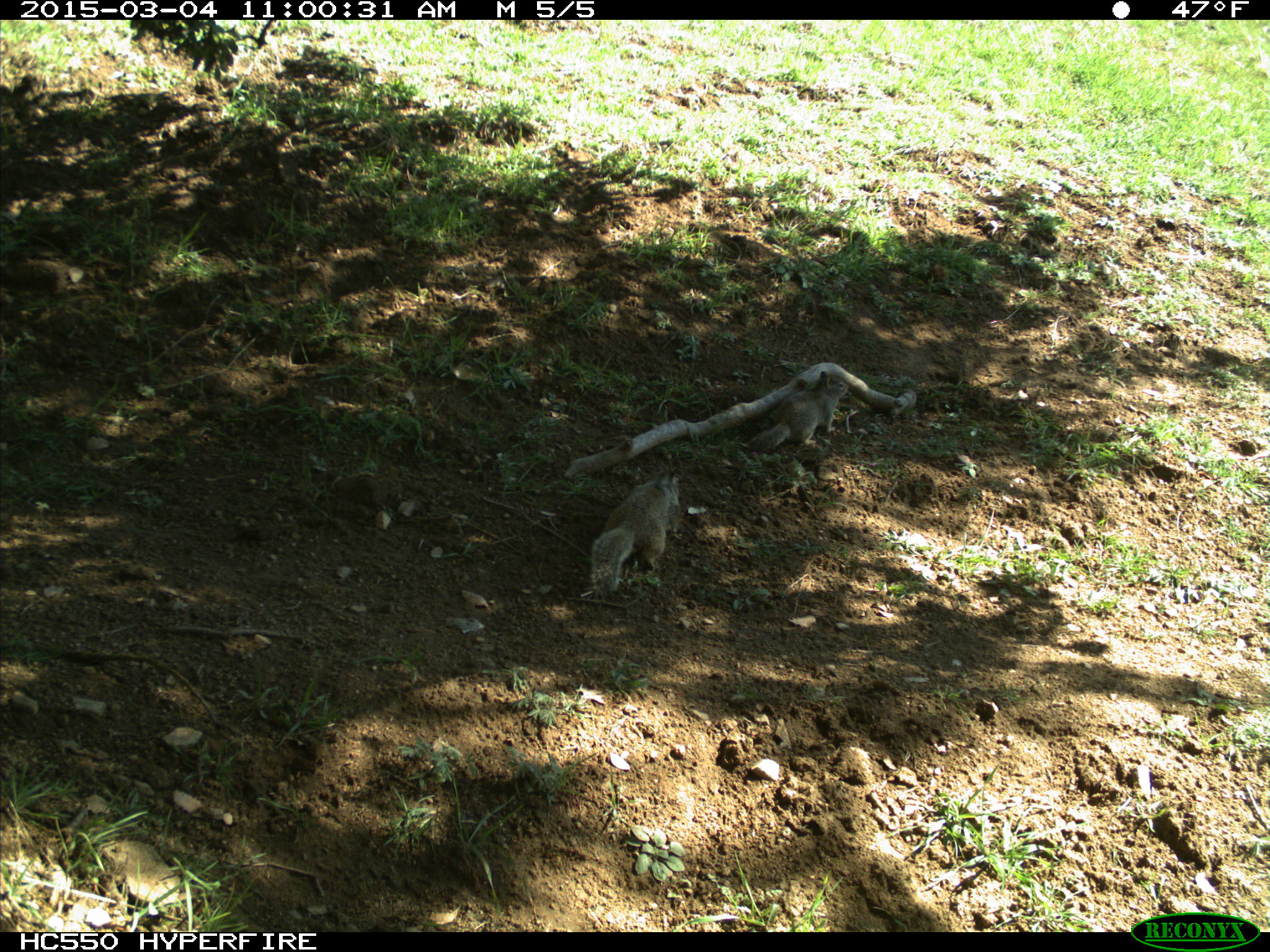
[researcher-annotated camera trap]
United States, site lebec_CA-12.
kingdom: Animalia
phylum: Chordata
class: Mammalia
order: Rodentia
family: Sciuridae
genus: Otospermophilus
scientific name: Otospermophilus beecheyi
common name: california ground squirrel